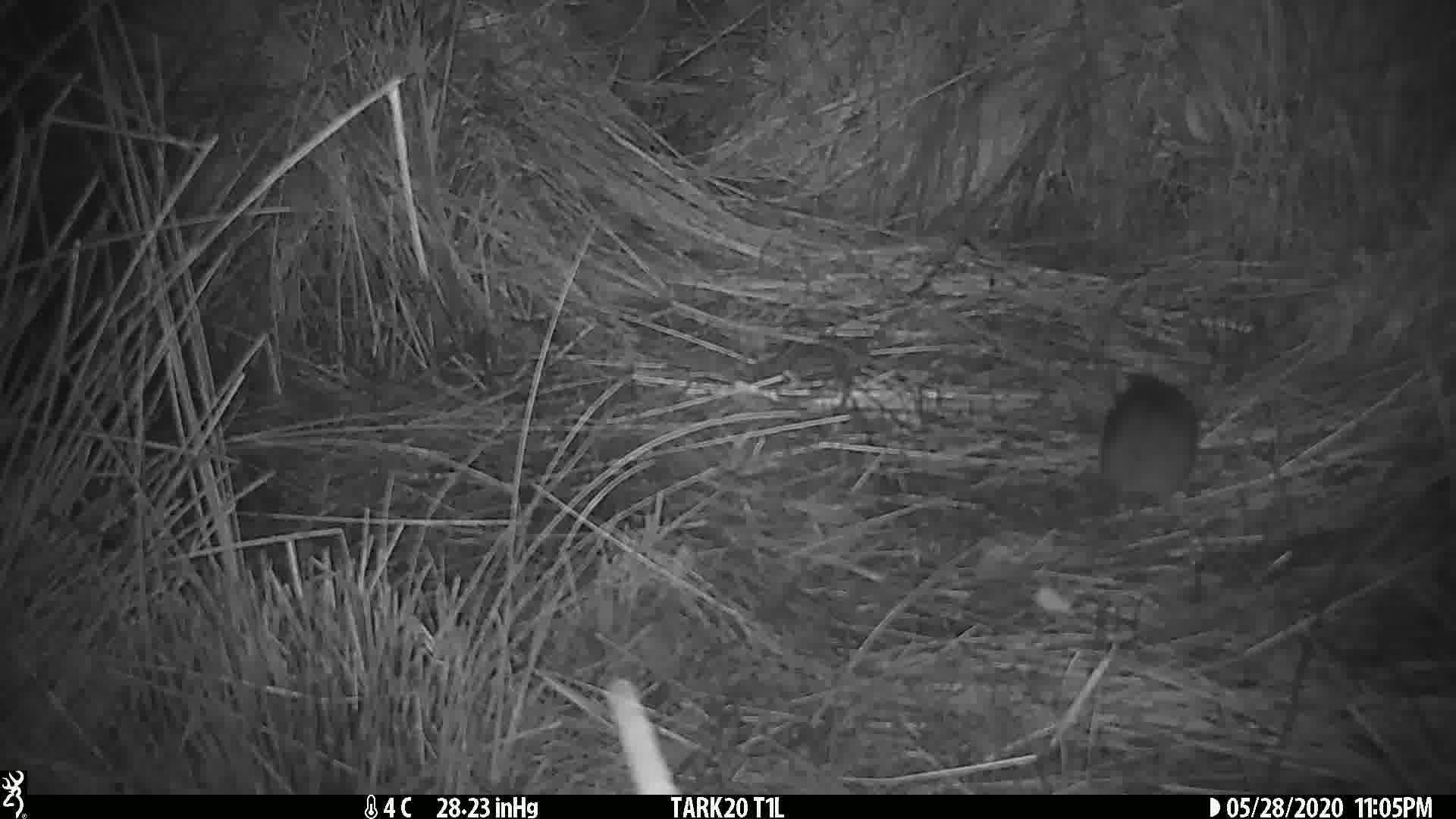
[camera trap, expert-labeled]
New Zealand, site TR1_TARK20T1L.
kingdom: Animalia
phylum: Chordata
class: Mammalia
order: Rodentia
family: Muridae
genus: Rattus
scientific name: Rattus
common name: rat